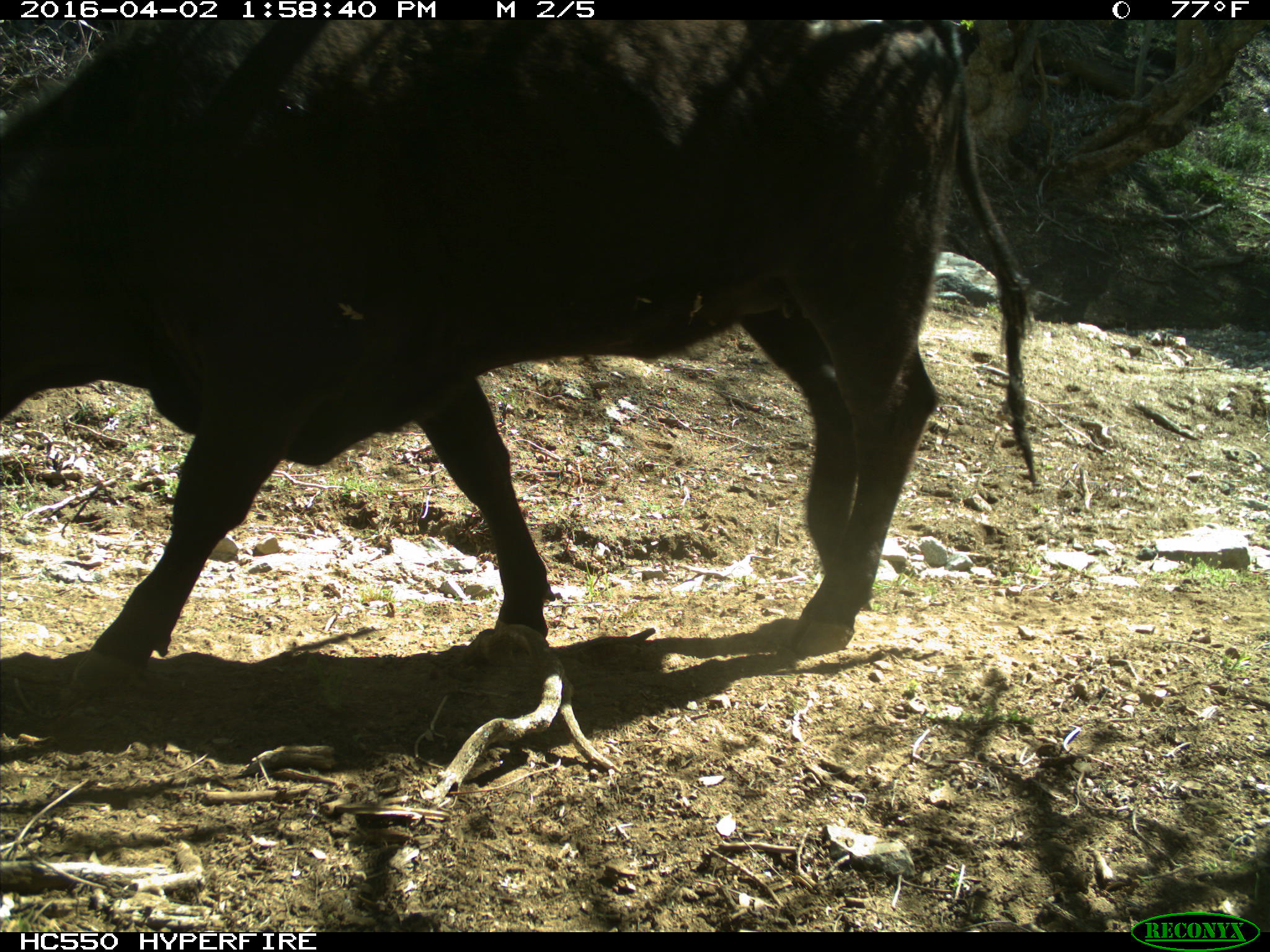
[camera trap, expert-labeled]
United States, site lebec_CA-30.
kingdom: Animalia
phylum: Chordata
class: Mammalia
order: Artiodactyla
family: Bovidae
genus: Bos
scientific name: Bos taurus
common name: domestic cow